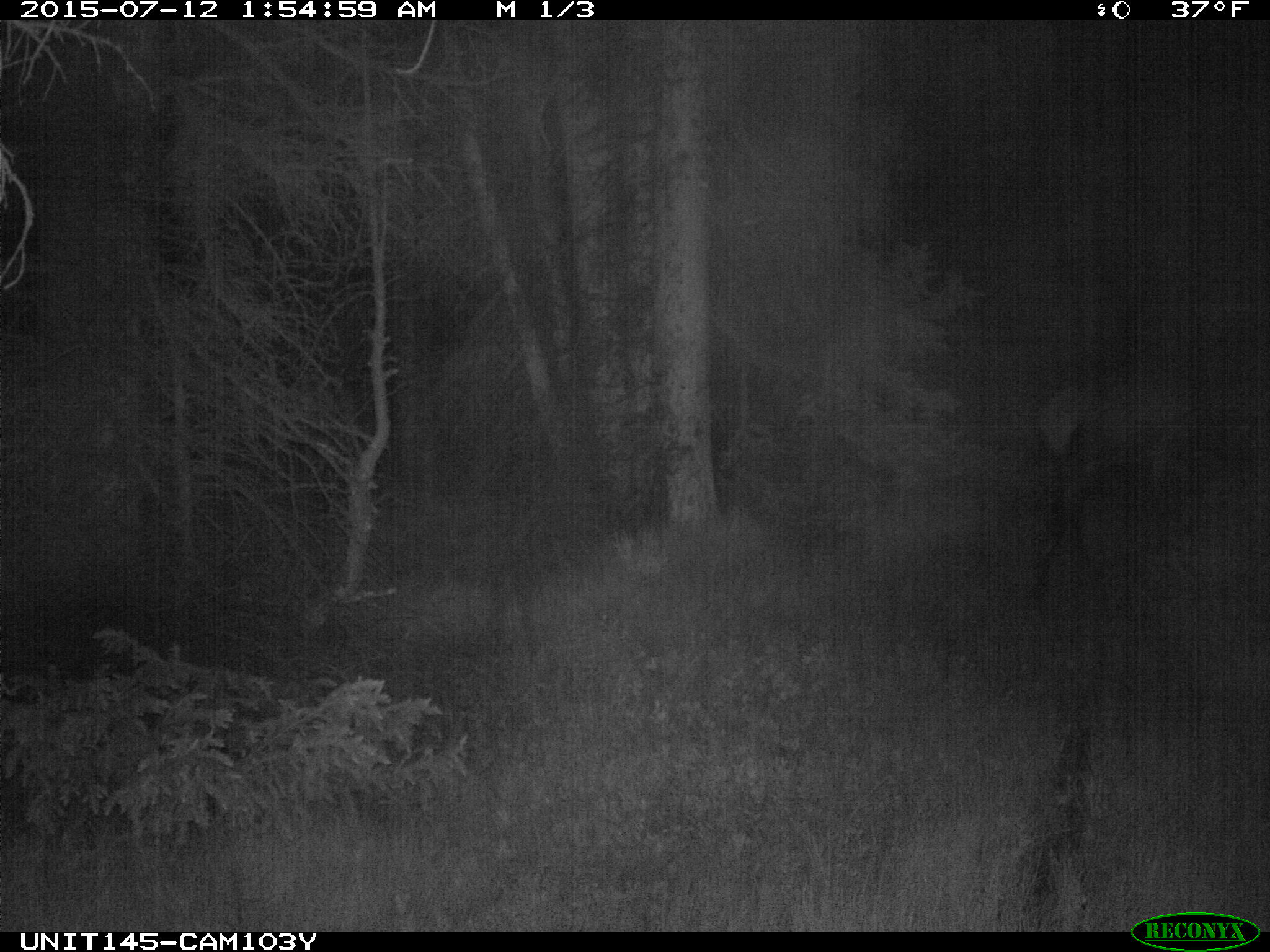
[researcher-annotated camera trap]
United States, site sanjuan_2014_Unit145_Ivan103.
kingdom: Animalia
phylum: Chordata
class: Mammalia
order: Artiodactyla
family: Cervidae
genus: Cervus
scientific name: Cervus elaphus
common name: red deer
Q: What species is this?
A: Cervus elaphus (red deer).